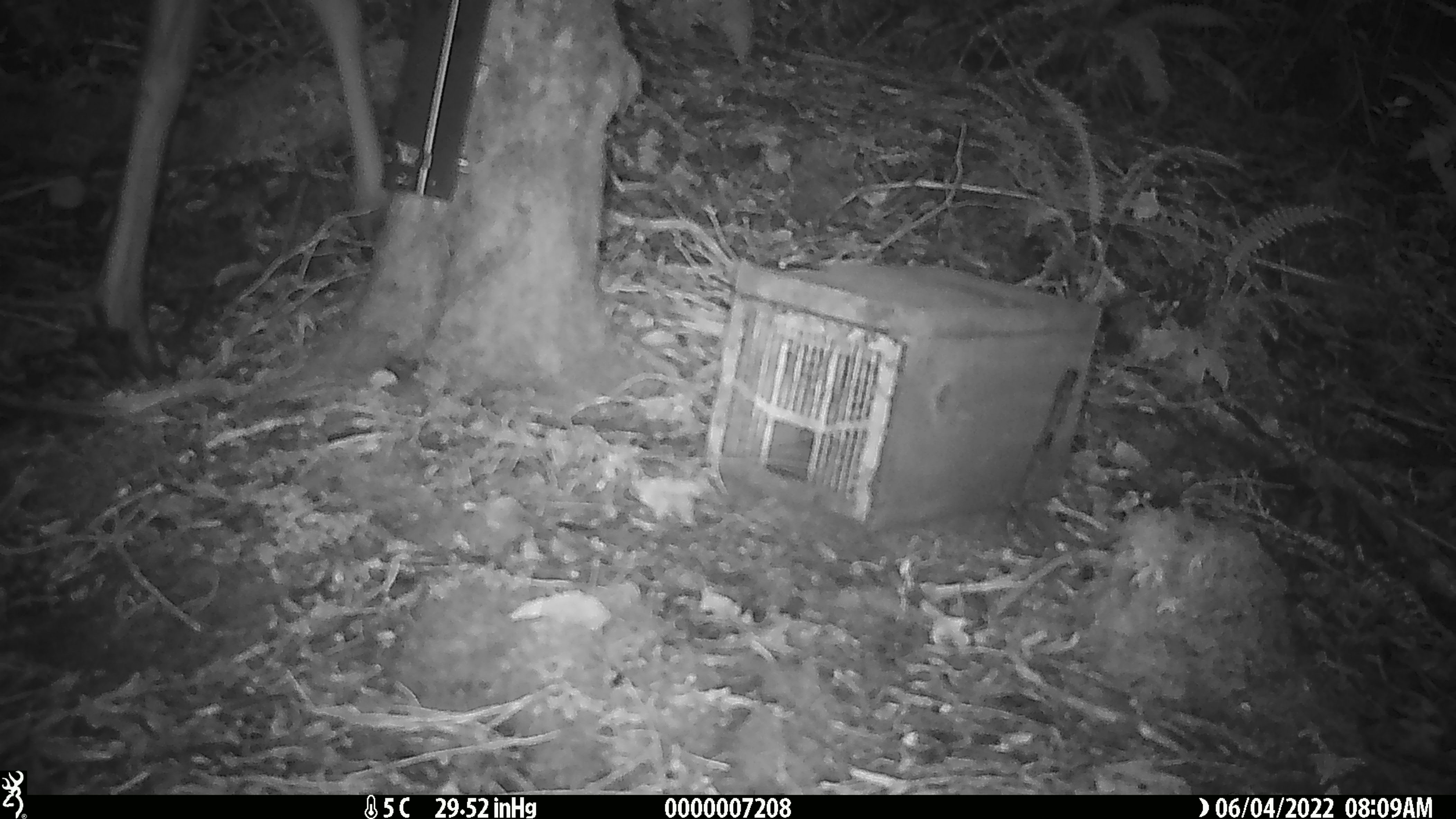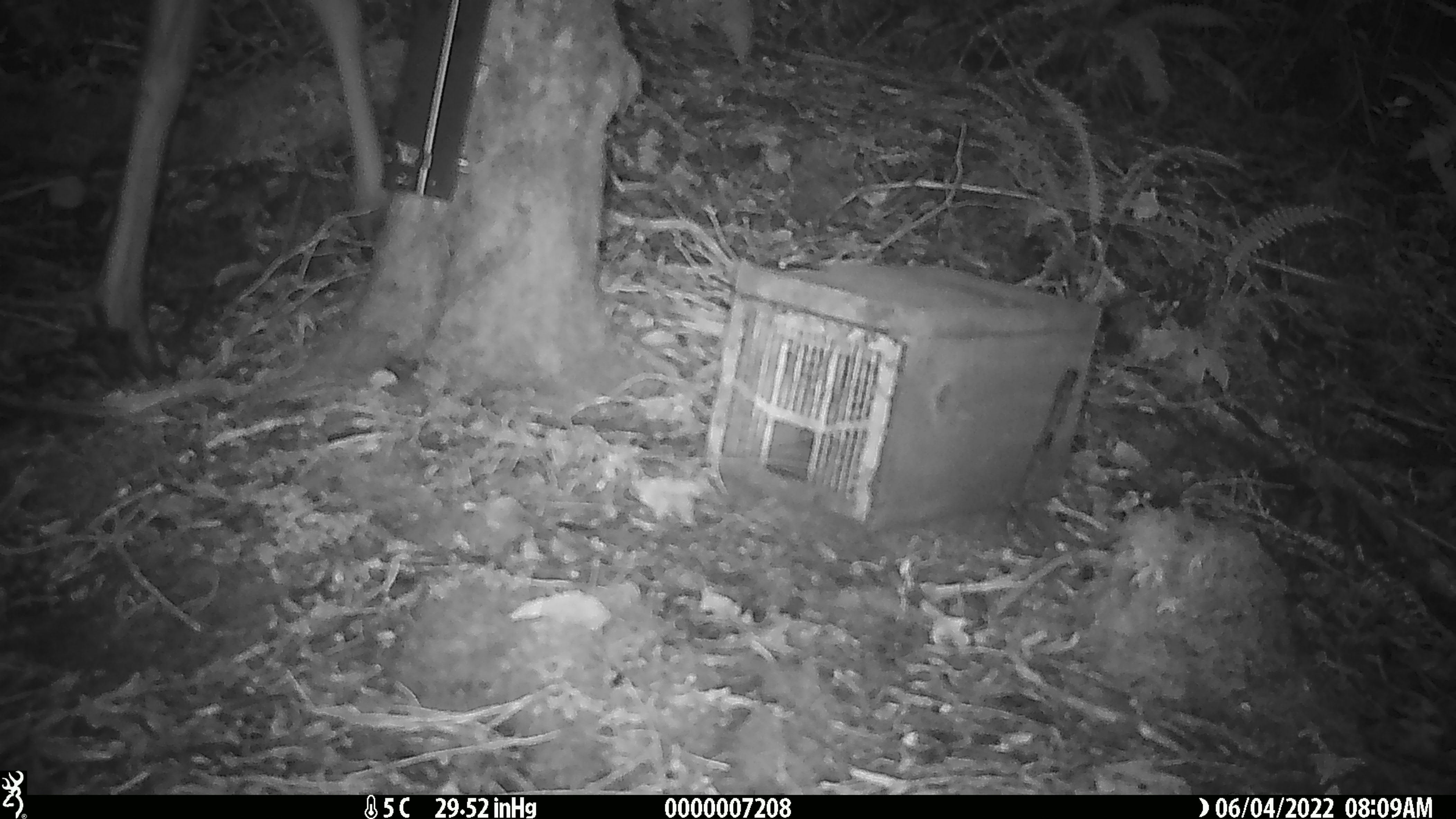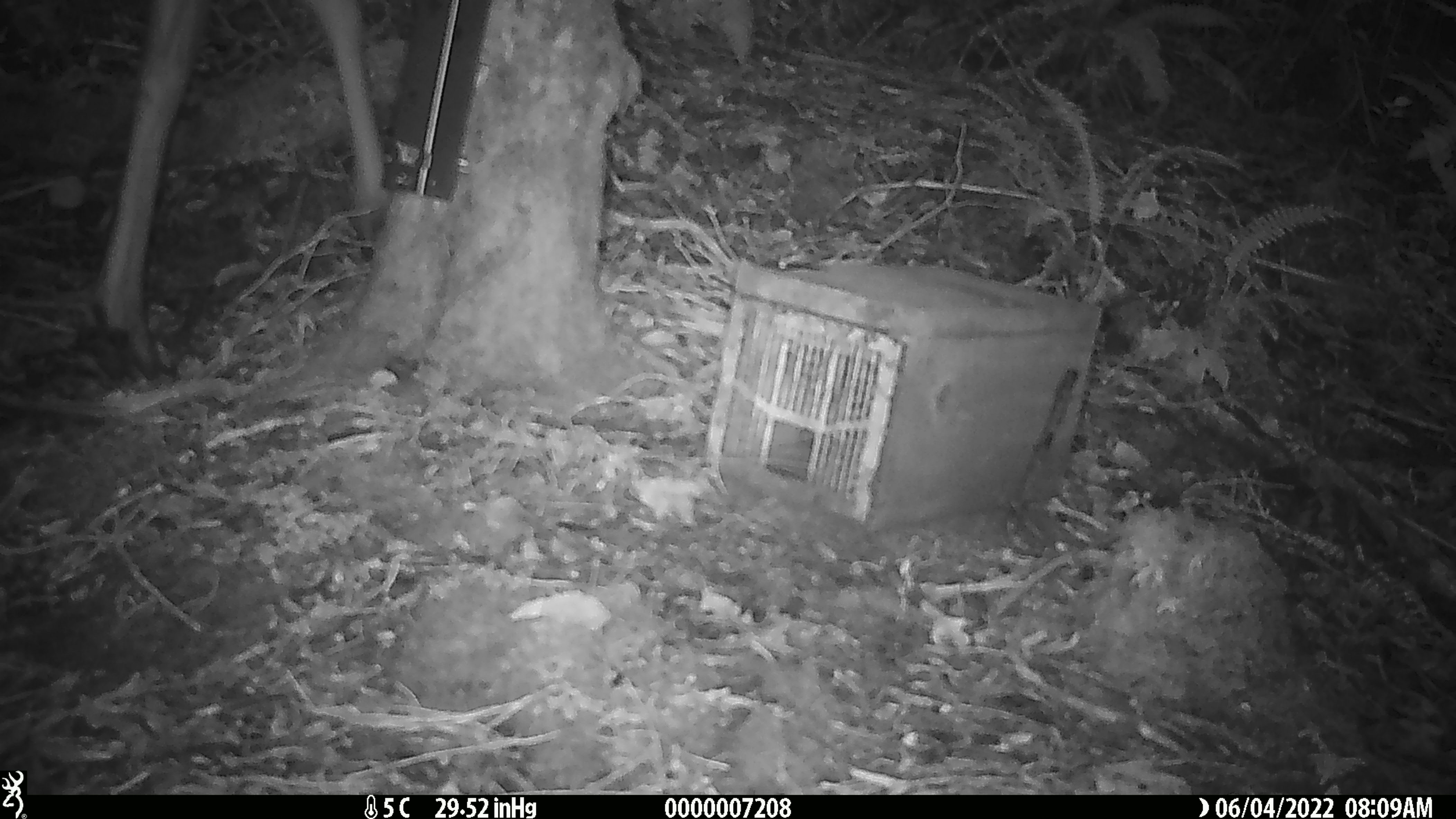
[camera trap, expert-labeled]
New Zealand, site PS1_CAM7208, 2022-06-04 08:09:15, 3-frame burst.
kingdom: Animalia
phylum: Chordata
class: Mammalia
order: Artiodactyla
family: Cervidae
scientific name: Cervidae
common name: deer